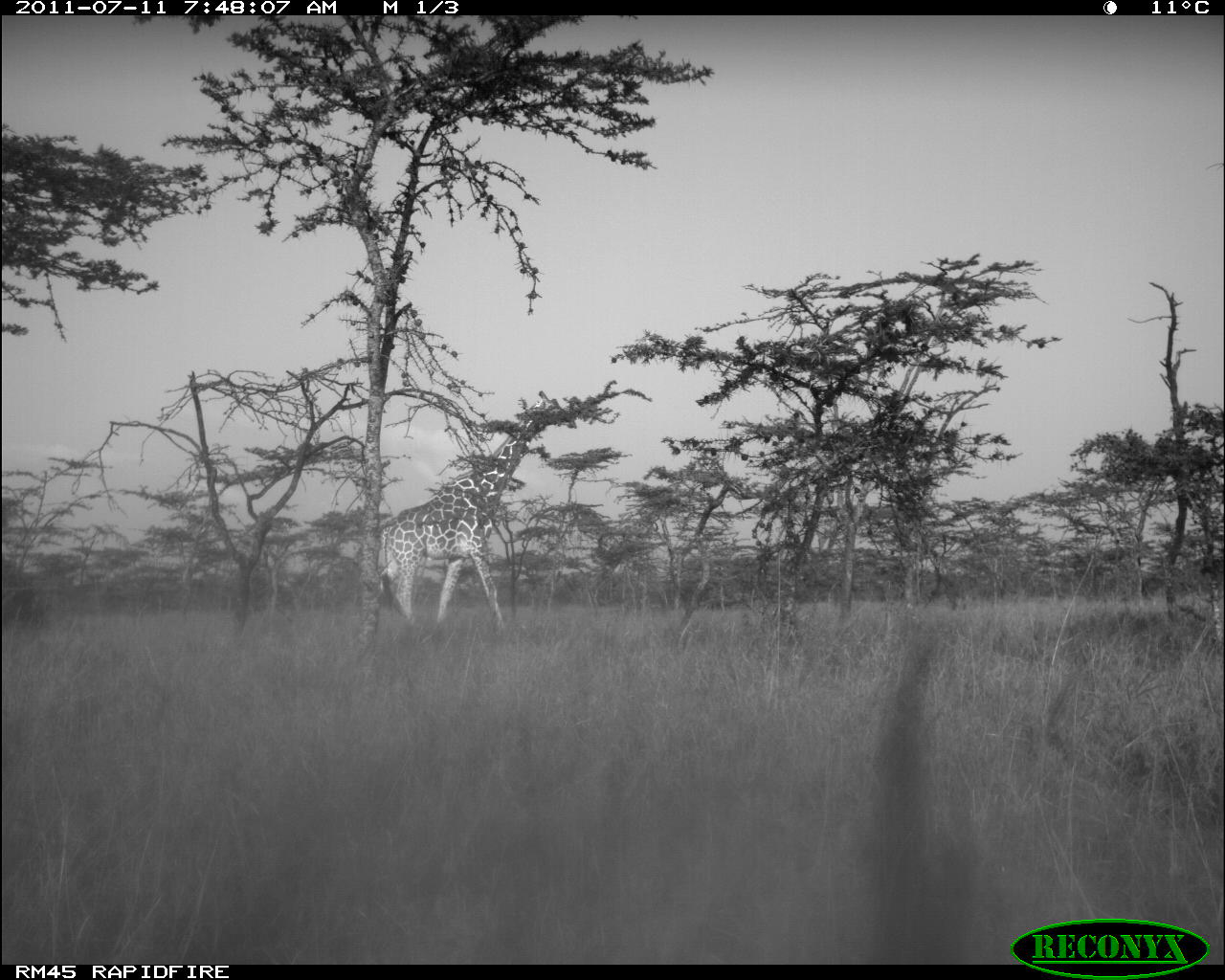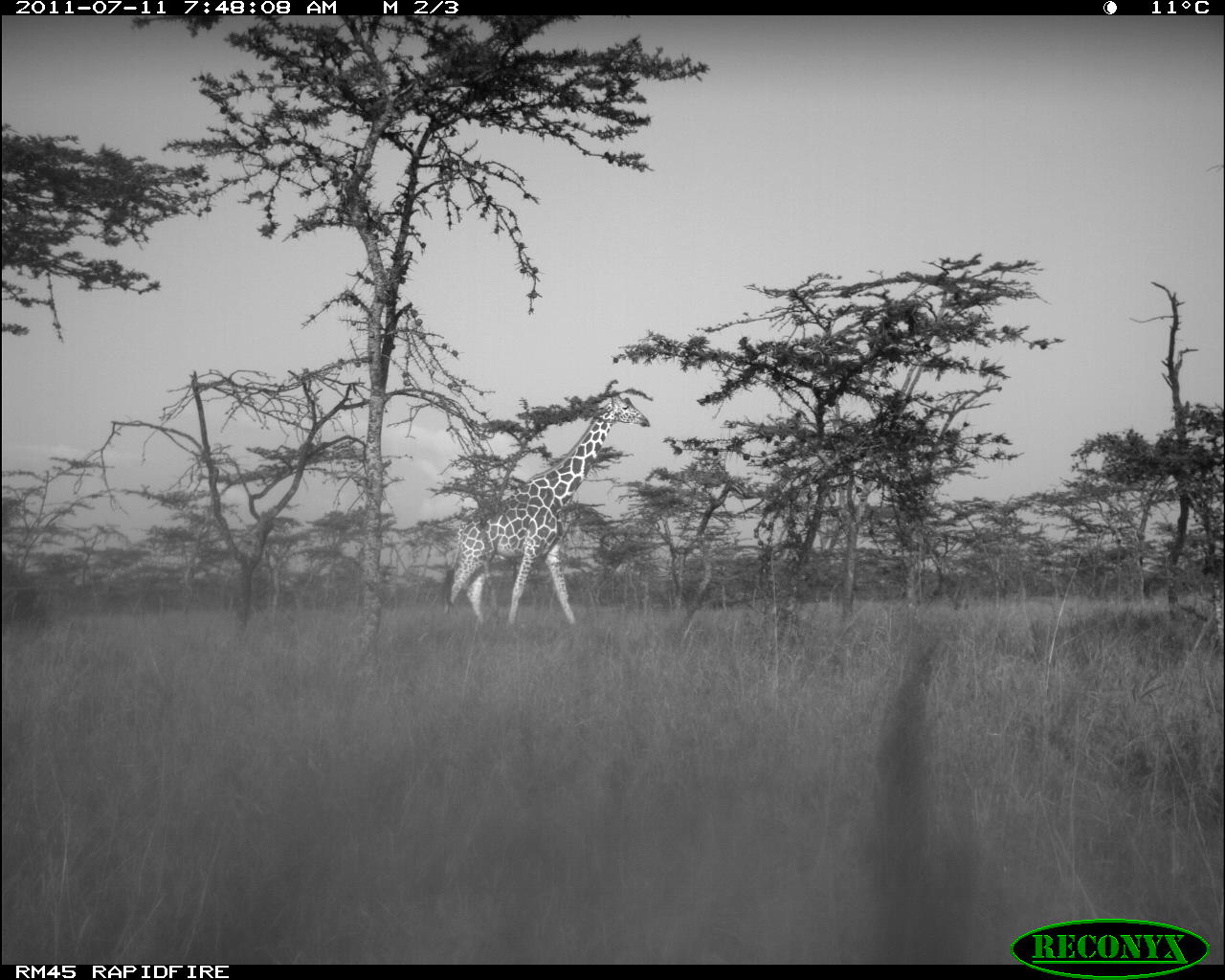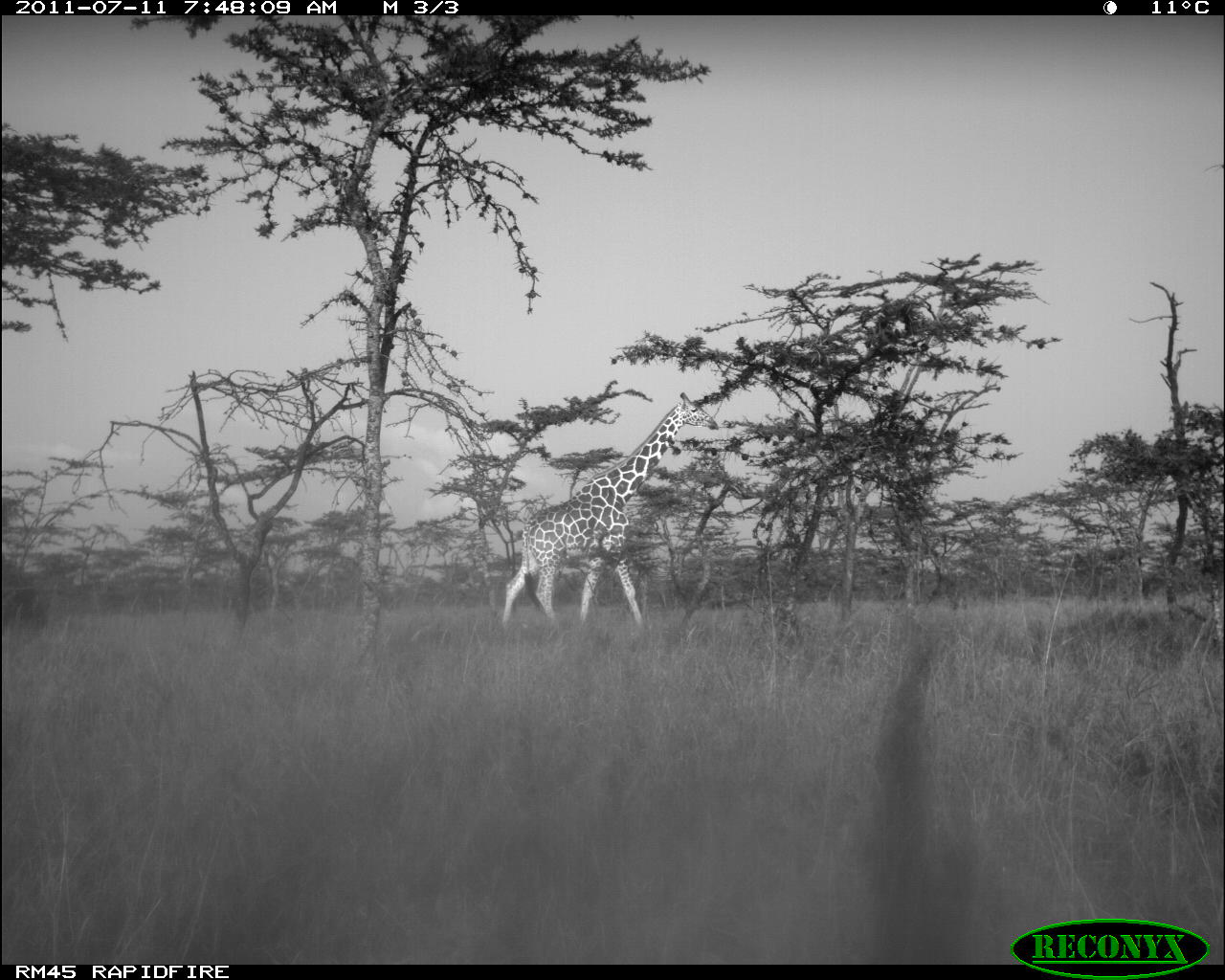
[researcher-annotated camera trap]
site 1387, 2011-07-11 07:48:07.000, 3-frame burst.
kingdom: Animalia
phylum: Chordata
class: Mammalia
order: Artiodactyla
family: Giraffidae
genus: Giraffa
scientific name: Giraffa camelopardalis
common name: giraffe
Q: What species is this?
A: Giraffa camelopardalis (giraffe).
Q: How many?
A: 1.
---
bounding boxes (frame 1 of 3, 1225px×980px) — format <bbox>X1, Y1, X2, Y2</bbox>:
giraffa camelopardalis: <bbox>380, 391, 578, 636</bbox>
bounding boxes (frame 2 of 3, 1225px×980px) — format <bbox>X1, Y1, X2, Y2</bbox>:
giraffa camelopardalis: <bbox>441, 389, 650, 627</bbox>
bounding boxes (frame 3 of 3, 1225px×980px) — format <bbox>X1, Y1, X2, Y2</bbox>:
giraffa camelopardalis: <bbox>501, 392, 719, 643</bbox>